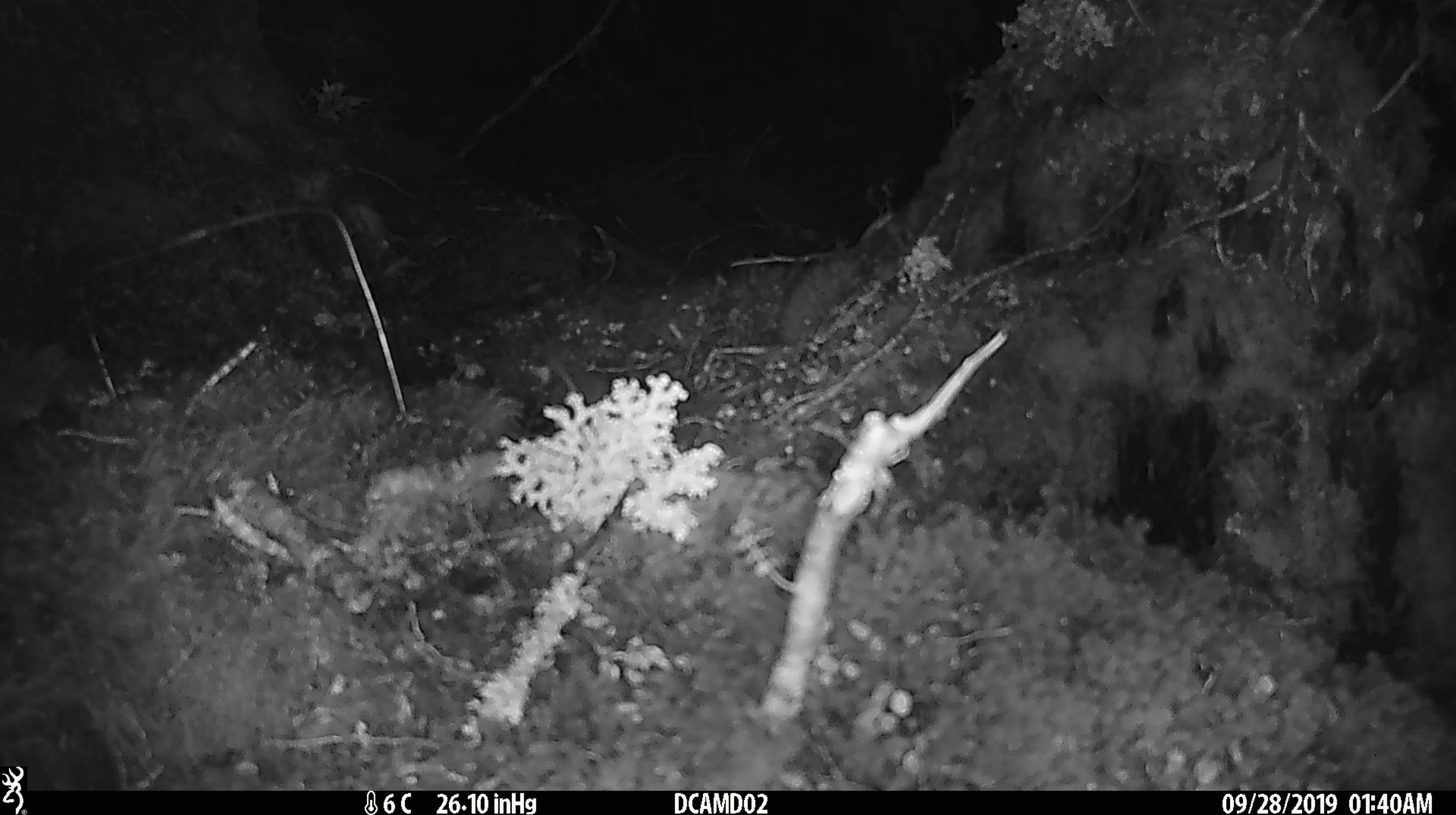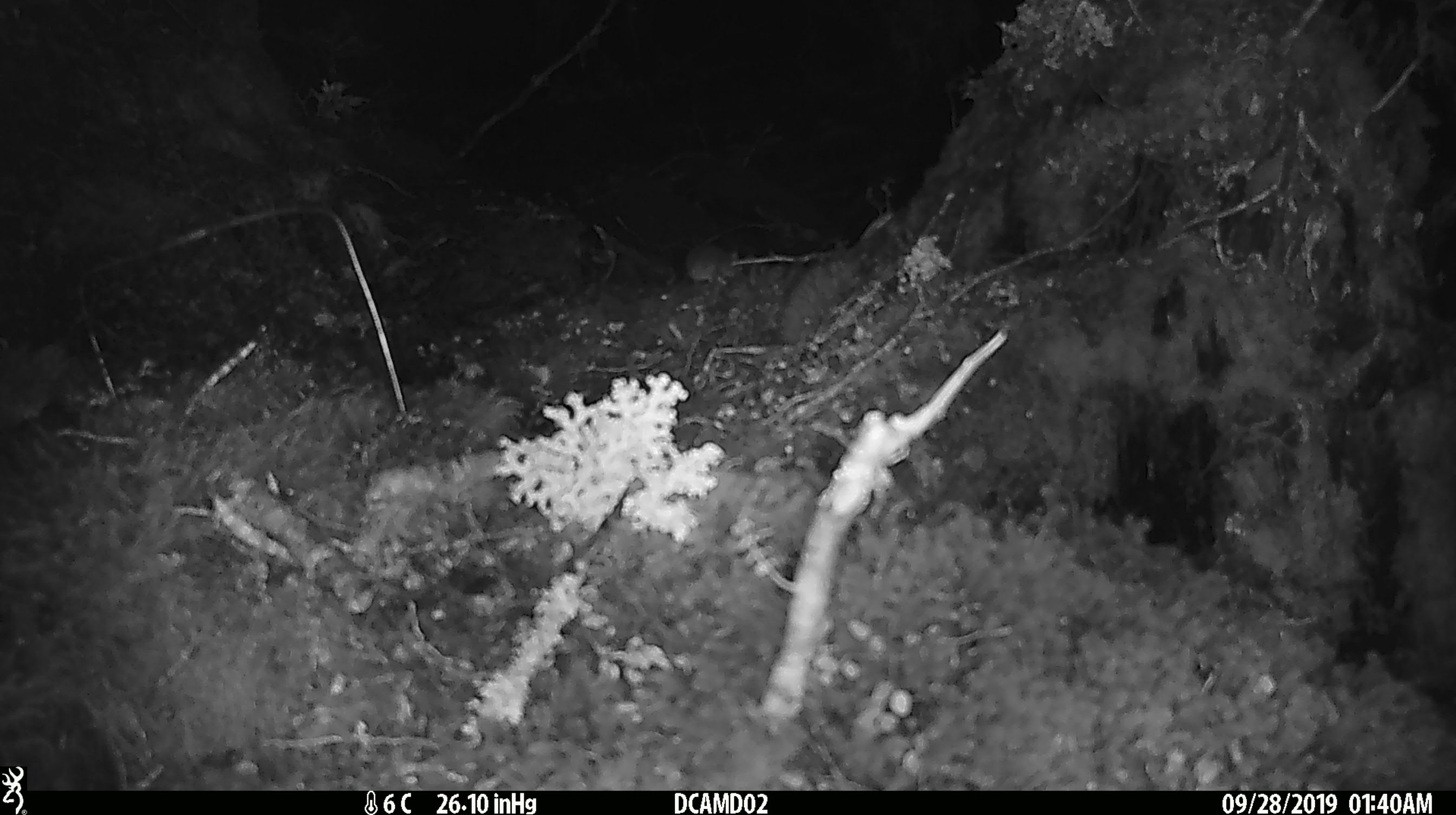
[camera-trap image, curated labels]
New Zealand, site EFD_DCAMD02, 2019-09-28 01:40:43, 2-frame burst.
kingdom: Animalia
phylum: Chordata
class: Mammalia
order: Rodentia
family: Muridae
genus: Mus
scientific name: Mus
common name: mouse